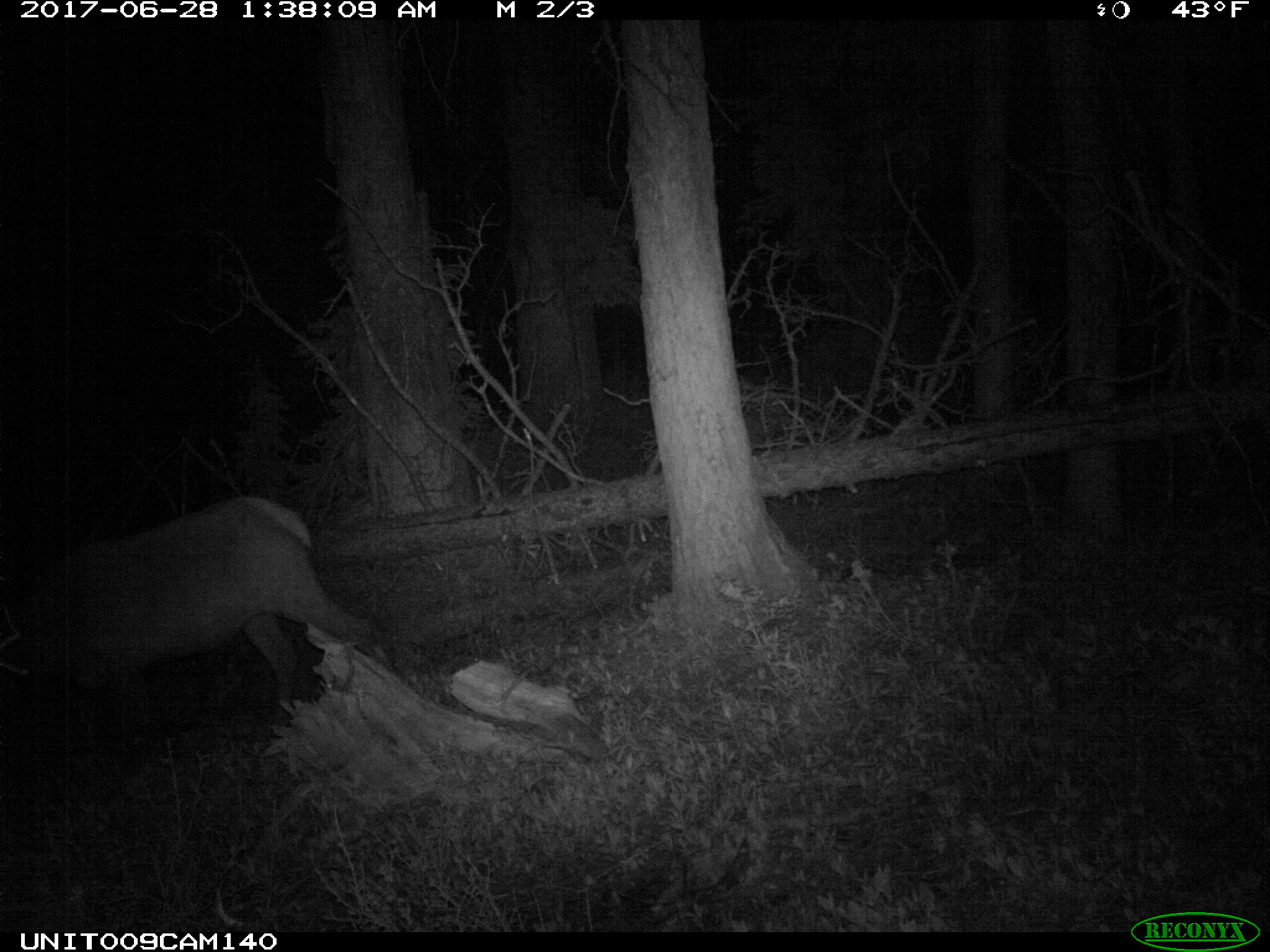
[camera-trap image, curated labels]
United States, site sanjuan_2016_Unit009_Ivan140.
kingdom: Animalia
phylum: Chordata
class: Mammalia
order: Artiodactyla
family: Cervidae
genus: Cervus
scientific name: Cervus elaphus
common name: red deer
Cervus elaphus (red deer).